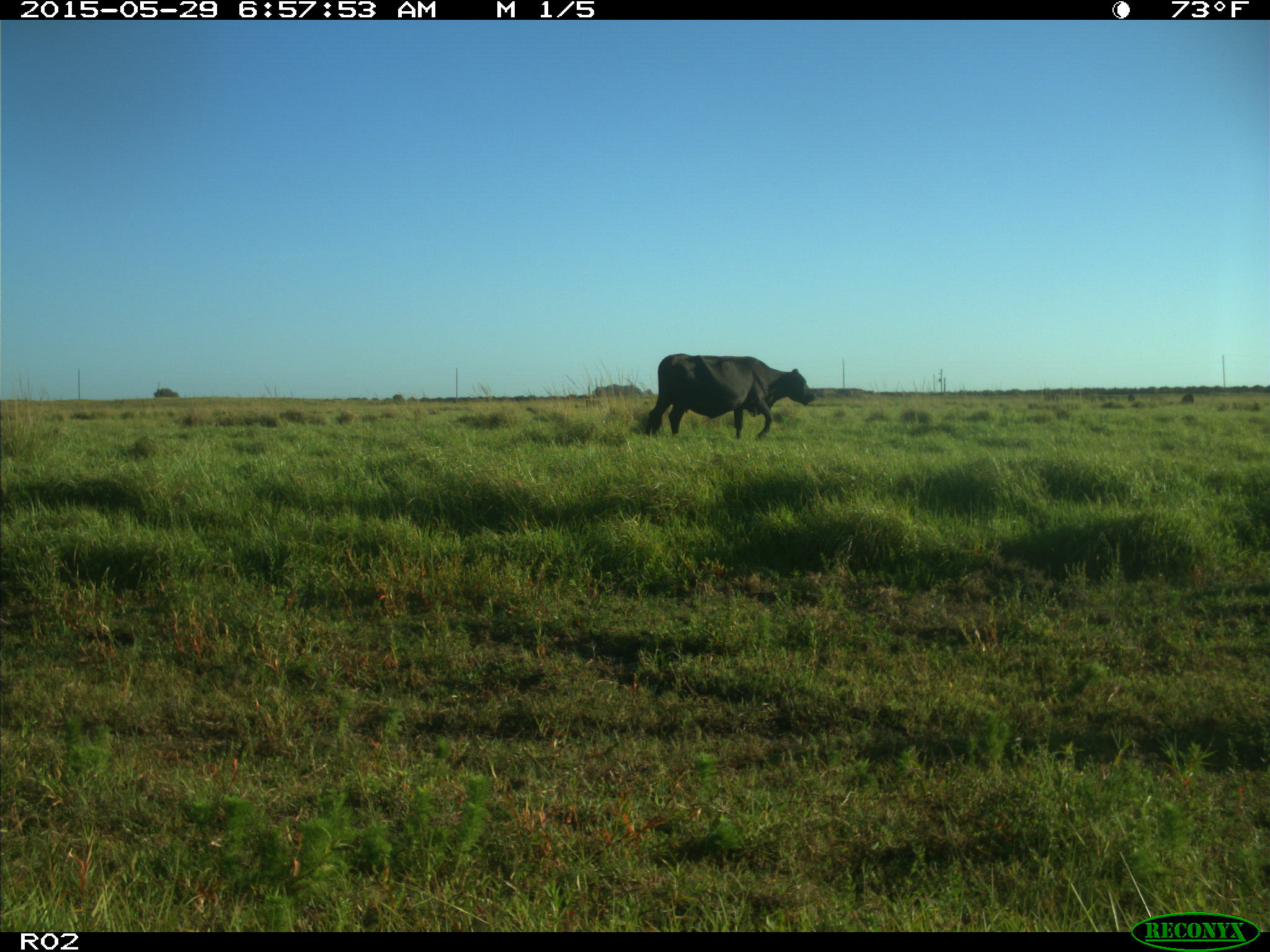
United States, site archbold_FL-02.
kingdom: Animalia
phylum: Chordata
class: Mammalia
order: Artiodactyla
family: Bovidae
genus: Bos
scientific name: Bos taurus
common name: domestic cow